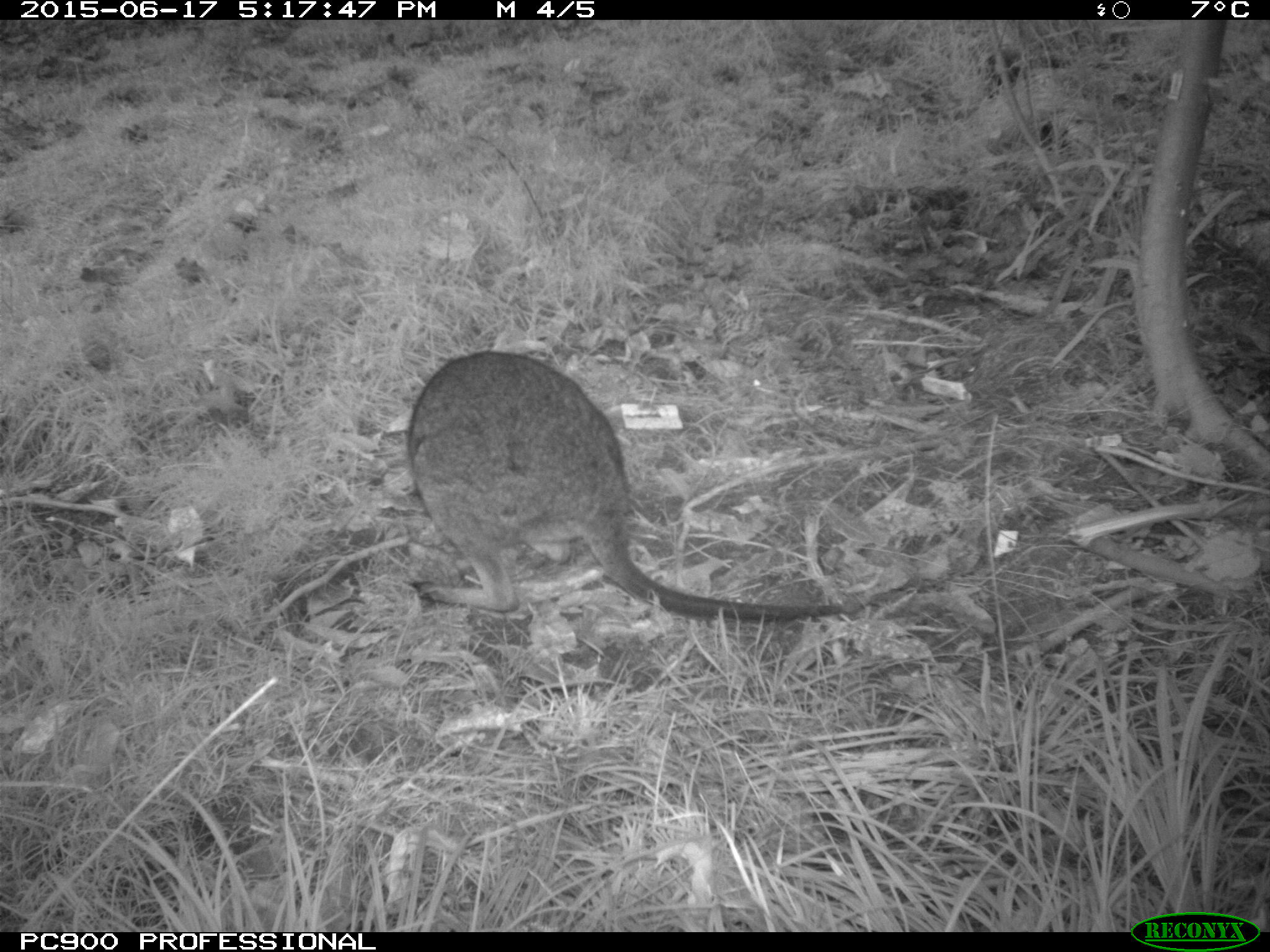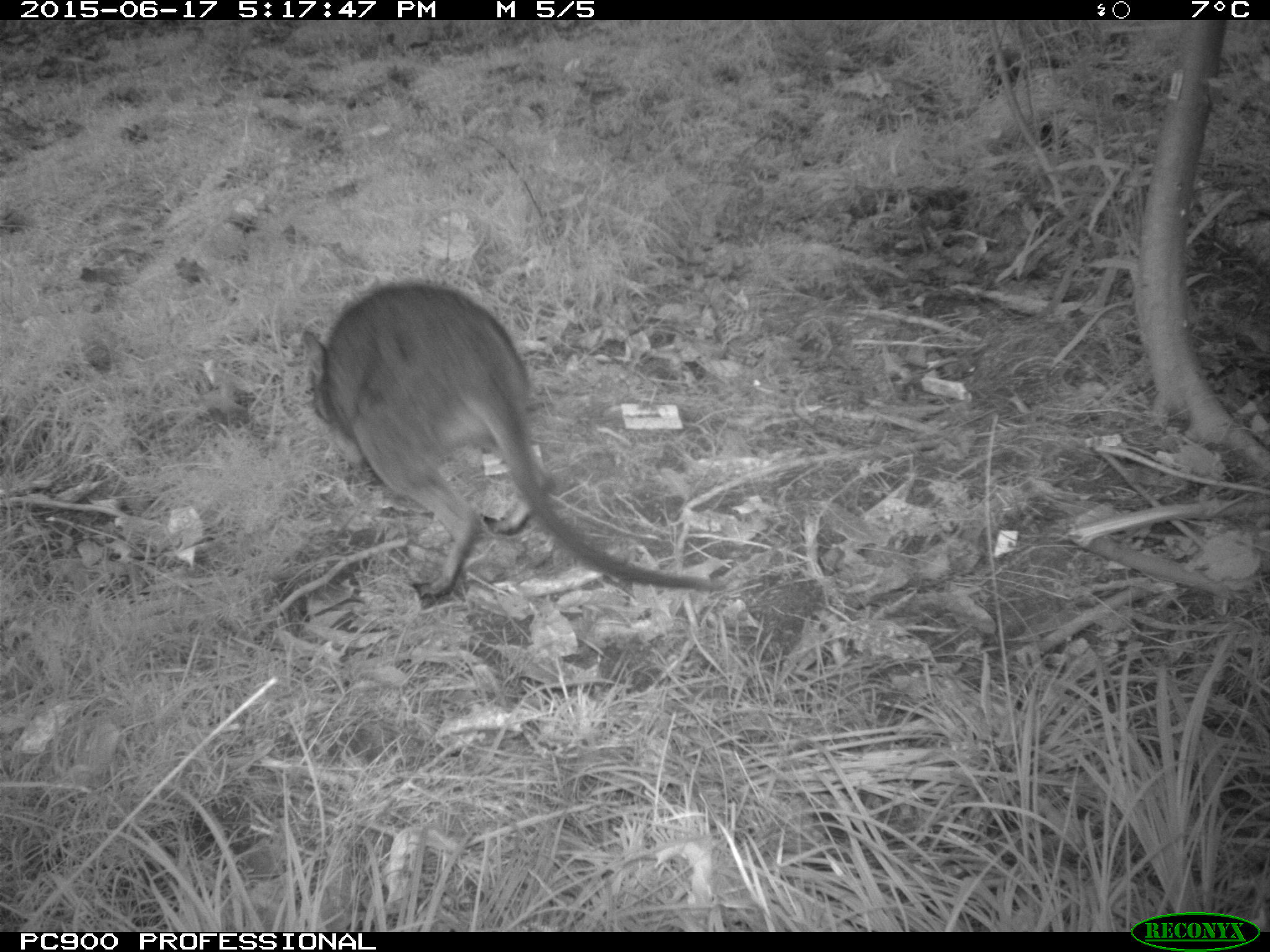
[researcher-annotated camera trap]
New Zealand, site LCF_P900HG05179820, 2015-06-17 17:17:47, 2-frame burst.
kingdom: Animalia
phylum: Chordata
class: Mammalia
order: Diprotodontia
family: Macropodidae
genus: Notamacropus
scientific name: Notamacropus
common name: wallaby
Wallaby (Notamacropus).